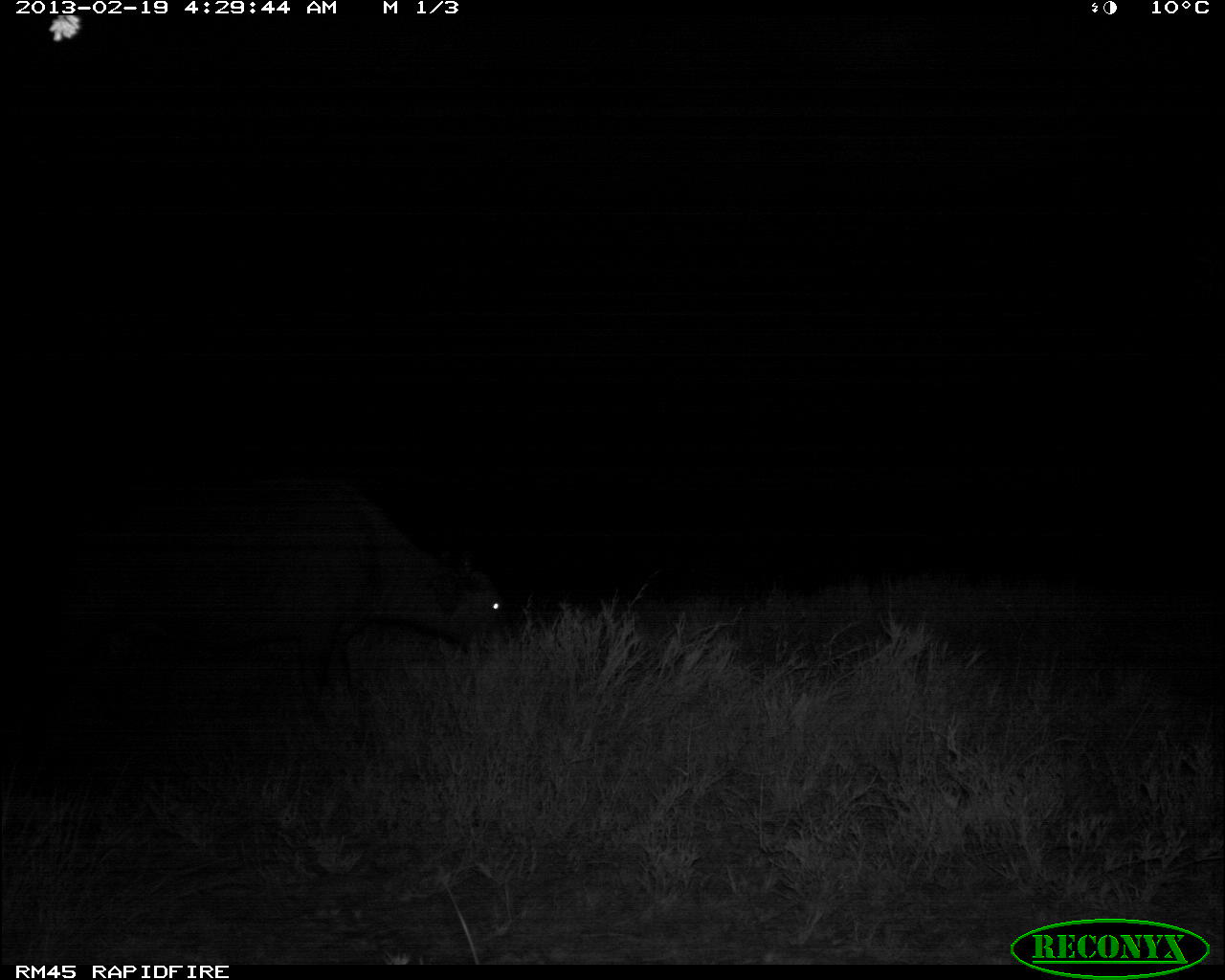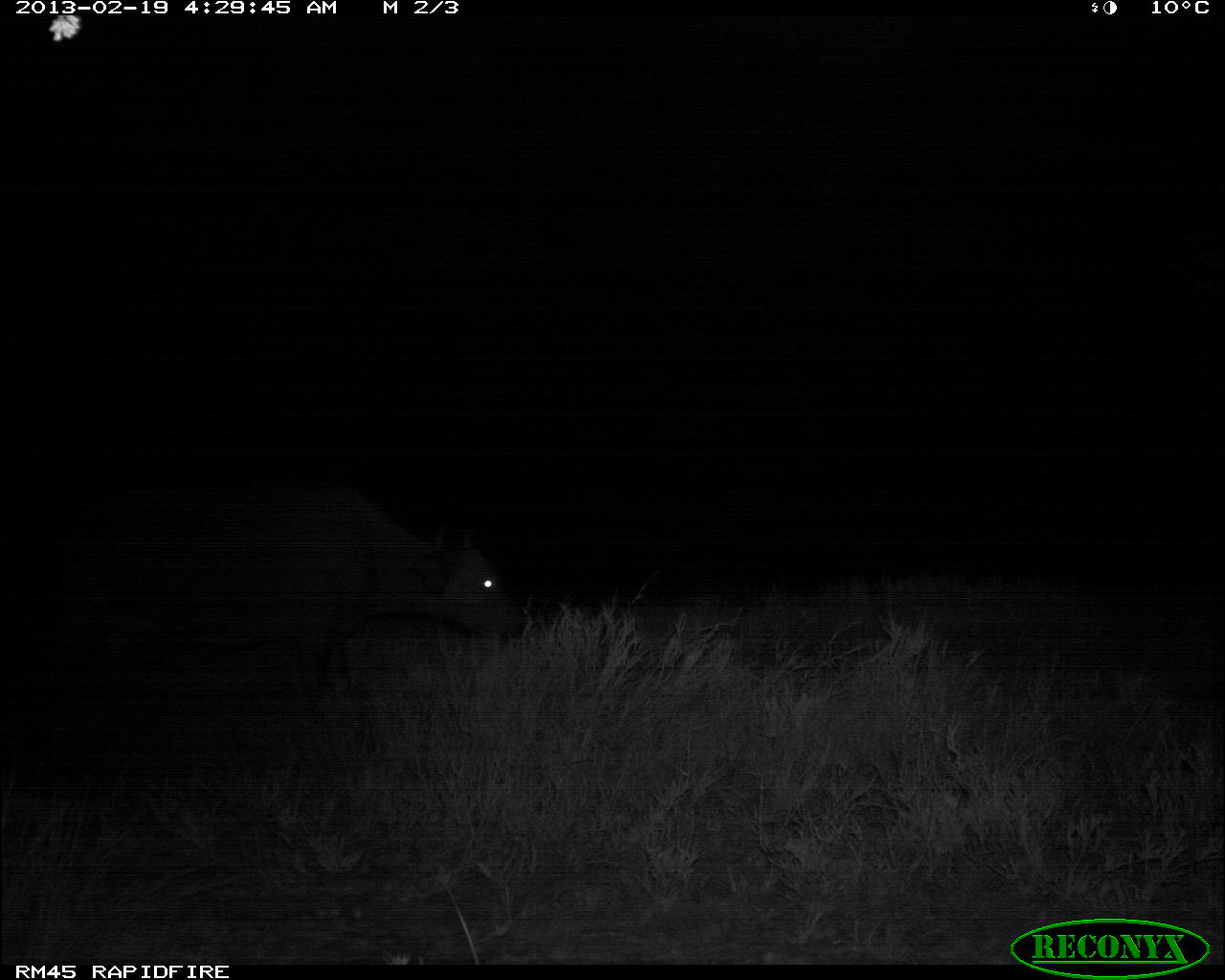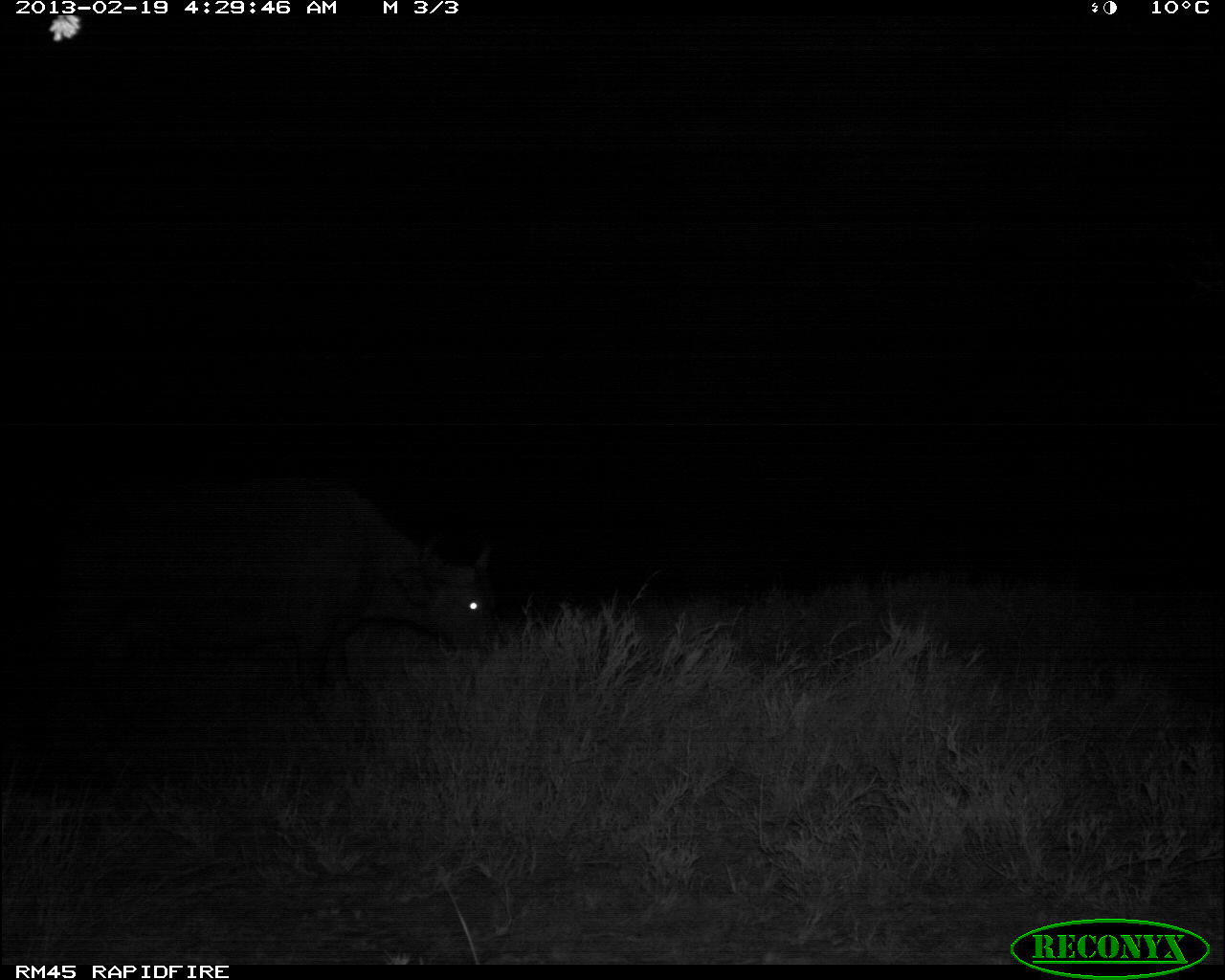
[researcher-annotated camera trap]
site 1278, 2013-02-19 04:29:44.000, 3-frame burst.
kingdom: Animalia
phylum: Chordata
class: Mammalia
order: Artiodactyla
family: Bovidae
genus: Syncerus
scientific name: Syncerus caffer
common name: african buffalo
Syncerus caffer (african buffalo), count 1.